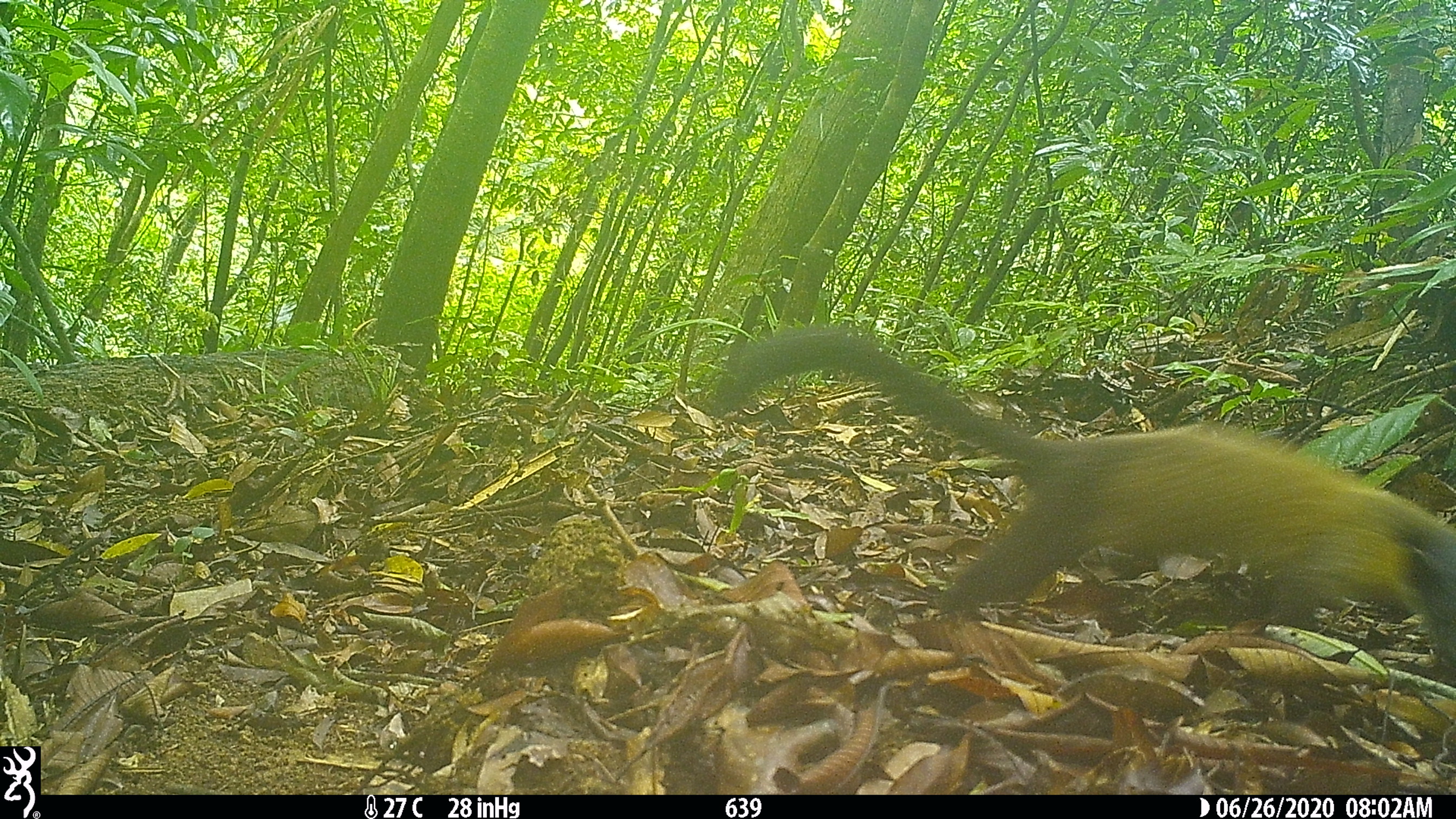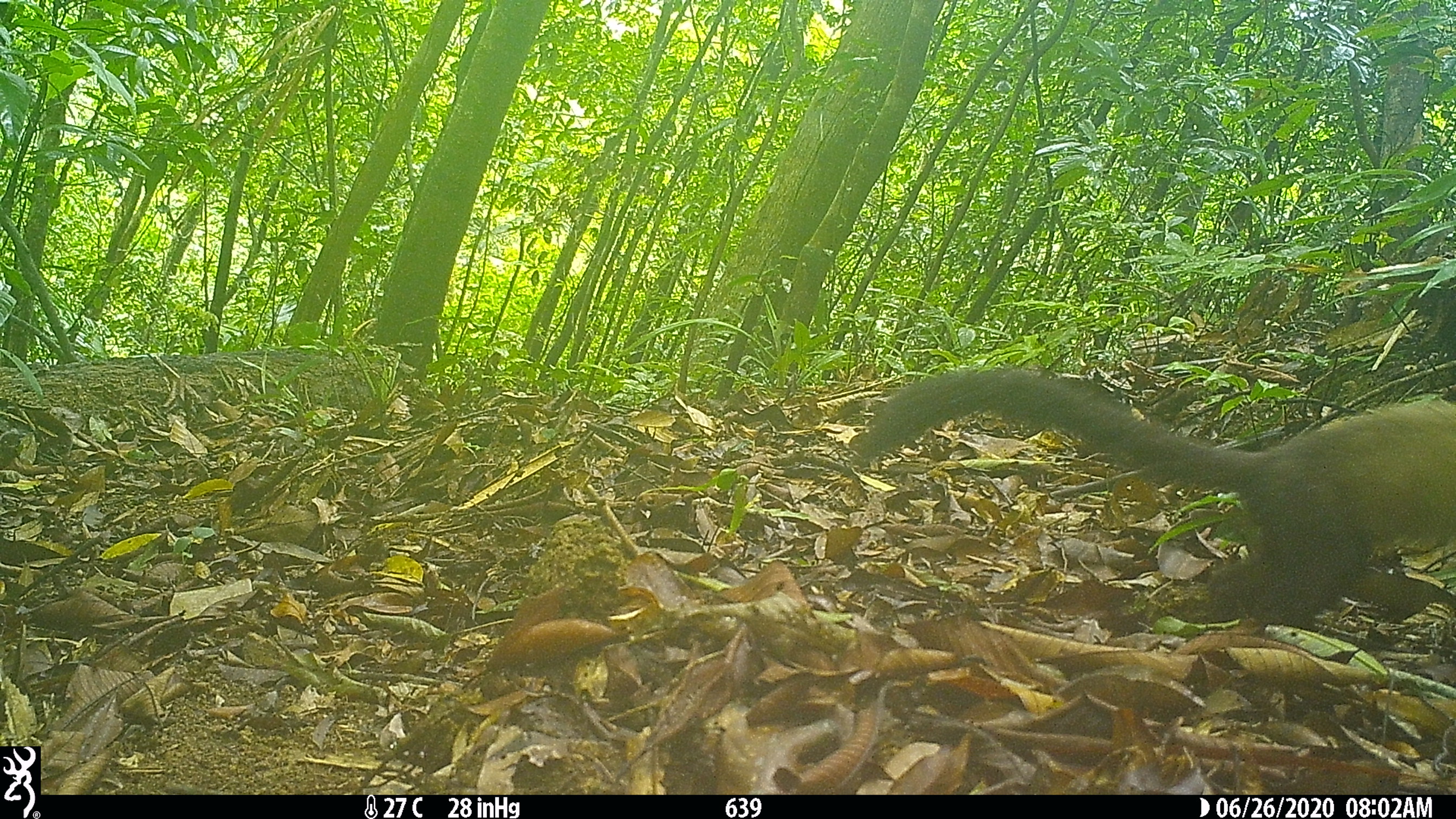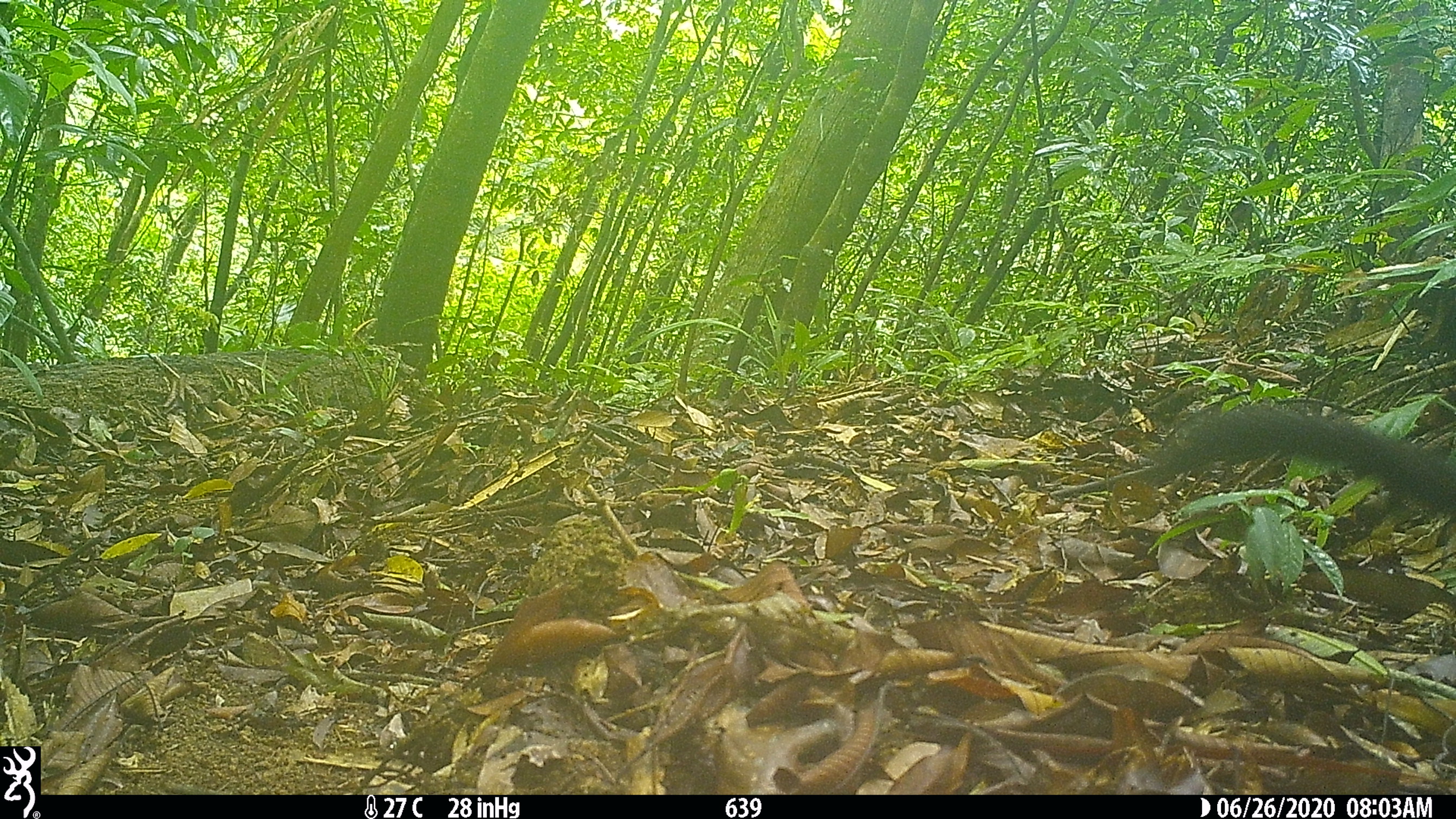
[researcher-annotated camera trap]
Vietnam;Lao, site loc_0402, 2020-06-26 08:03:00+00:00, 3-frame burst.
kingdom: Animalia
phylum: Chordata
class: Mammalia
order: Carnivora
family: Mustelidae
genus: Martes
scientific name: Martes flavigula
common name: yellow-throated marten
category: yellow throated marten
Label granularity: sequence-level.